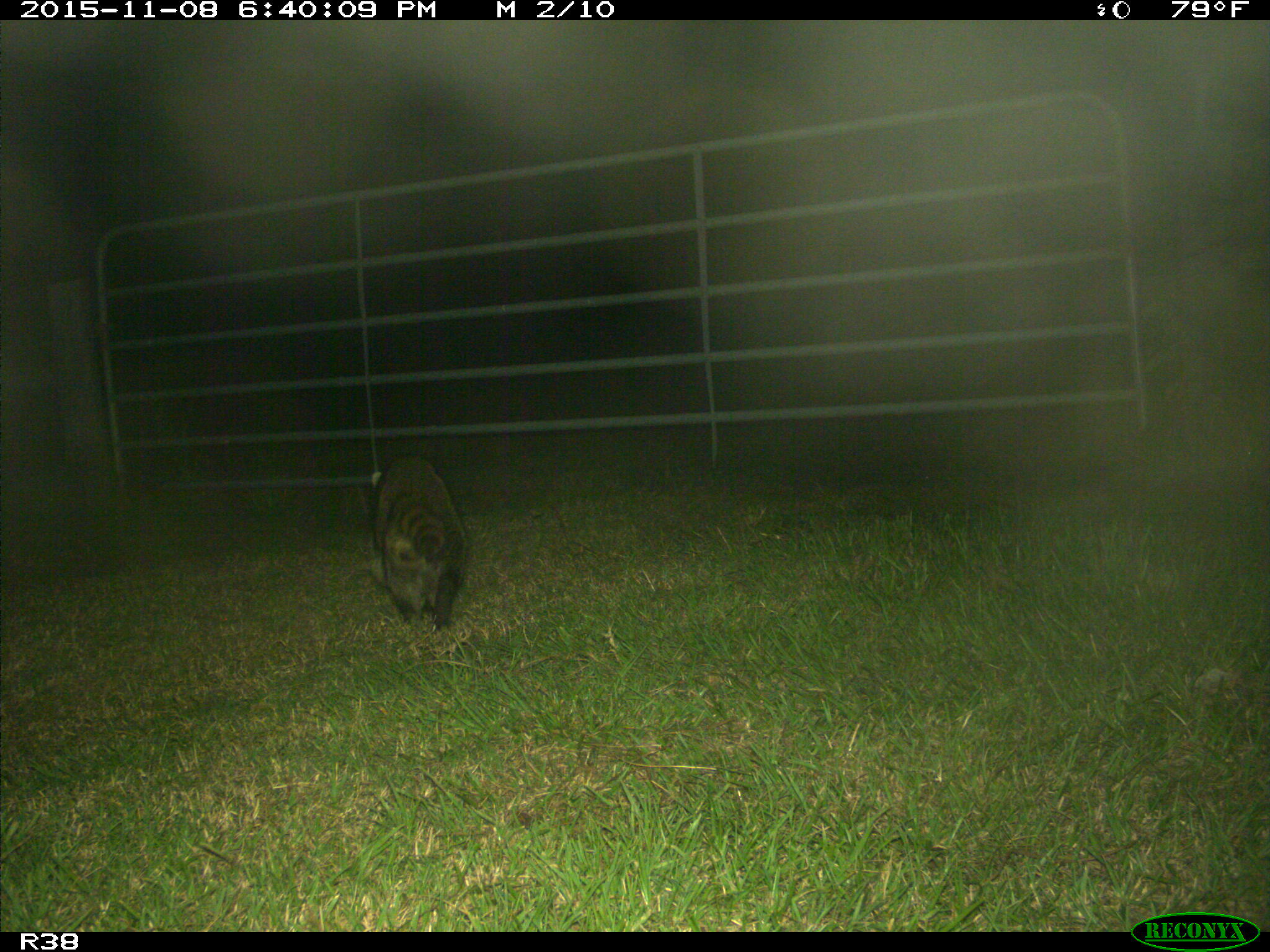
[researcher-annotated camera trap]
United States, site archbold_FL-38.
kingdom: Animalia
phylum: Chordata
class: Mammalia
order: Carnivora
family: Procyonidae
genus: Procyon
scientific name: Procyon lotor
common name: common raccoon